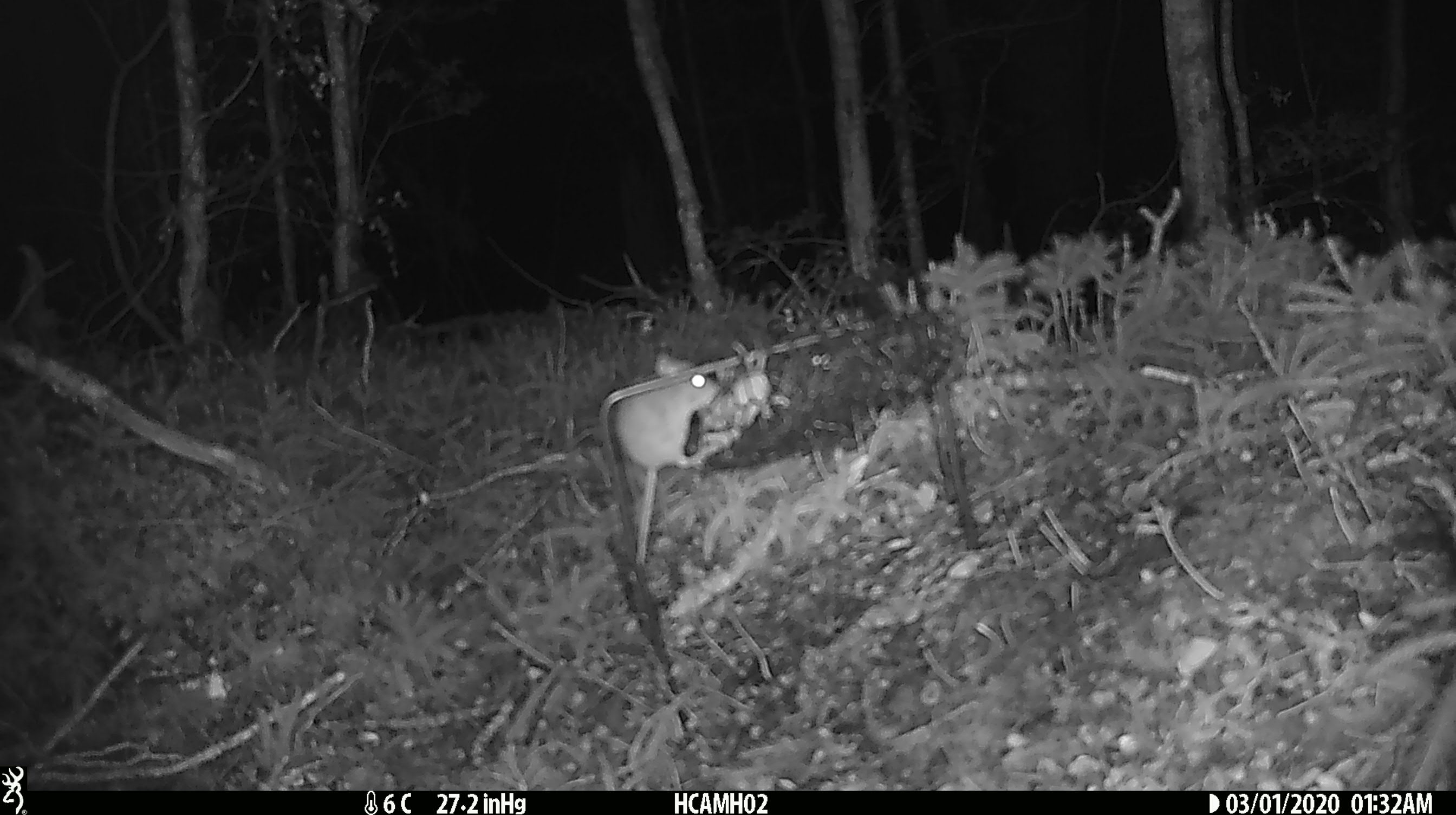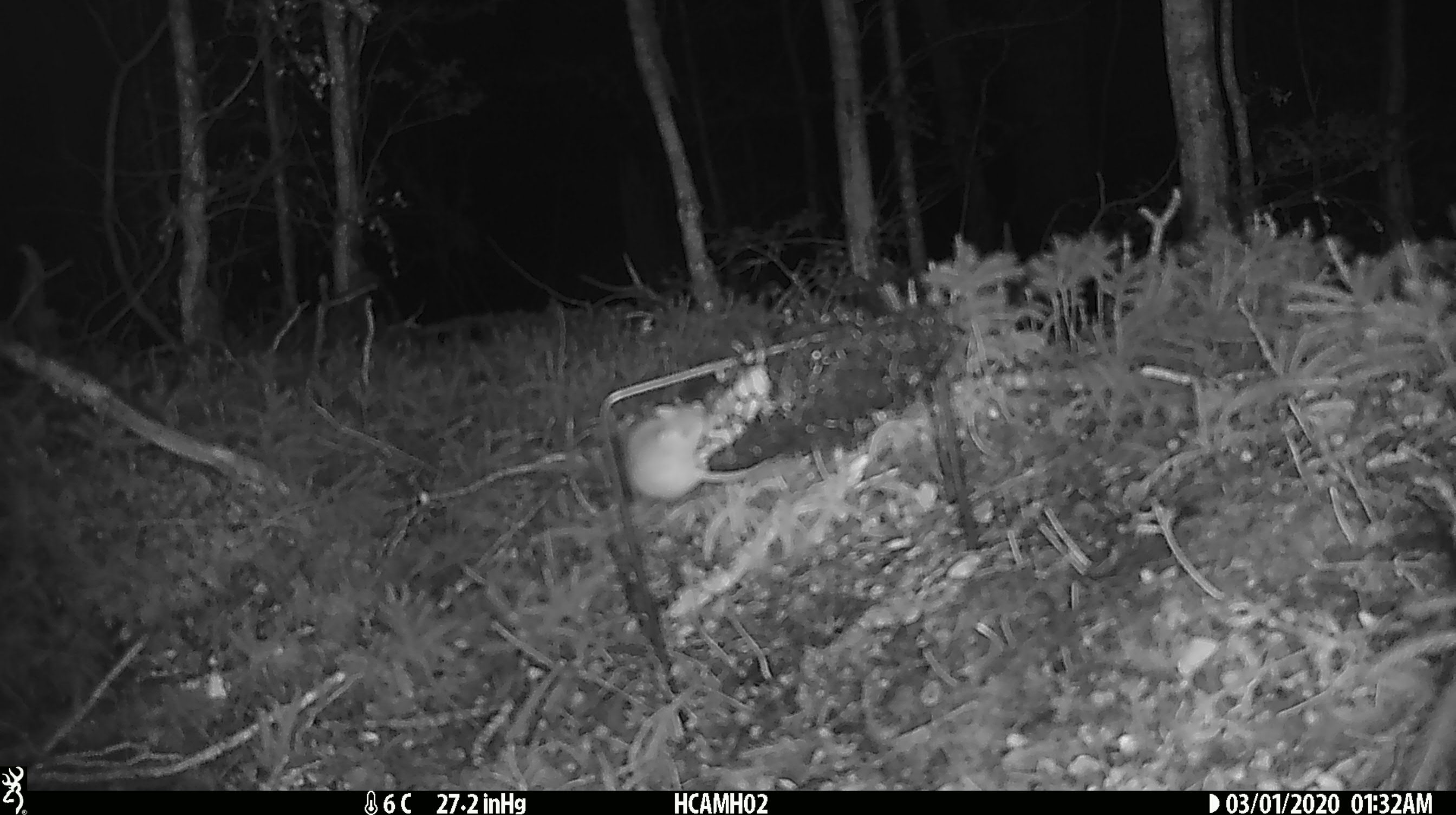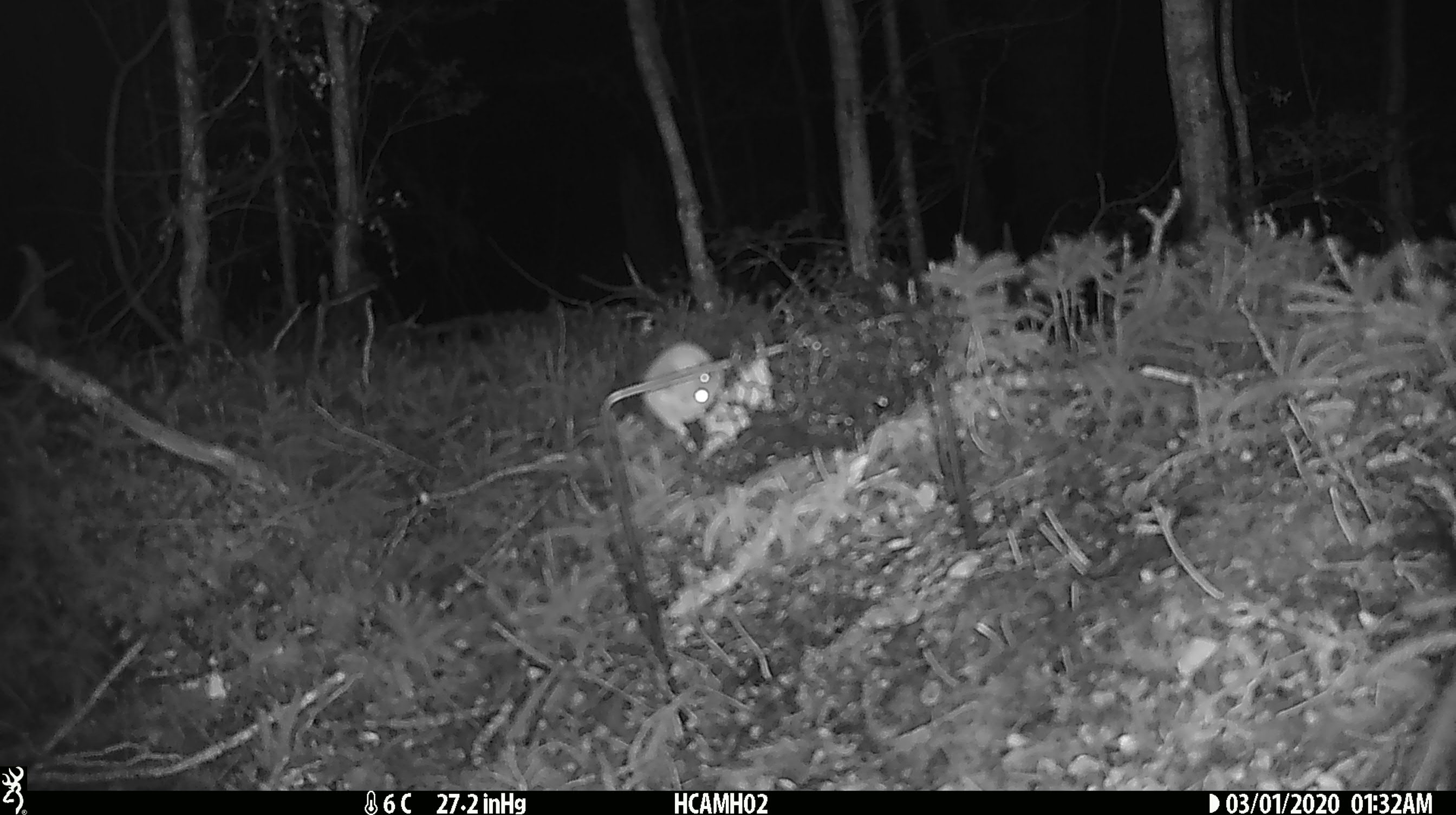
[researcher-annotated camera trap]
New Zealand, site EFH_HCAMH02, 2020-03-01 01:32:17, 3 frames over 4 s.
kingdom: Animalia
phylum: Chordata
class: Mammalia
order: Rodentia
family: Muridae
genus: Mus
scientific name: Mus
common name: mouse